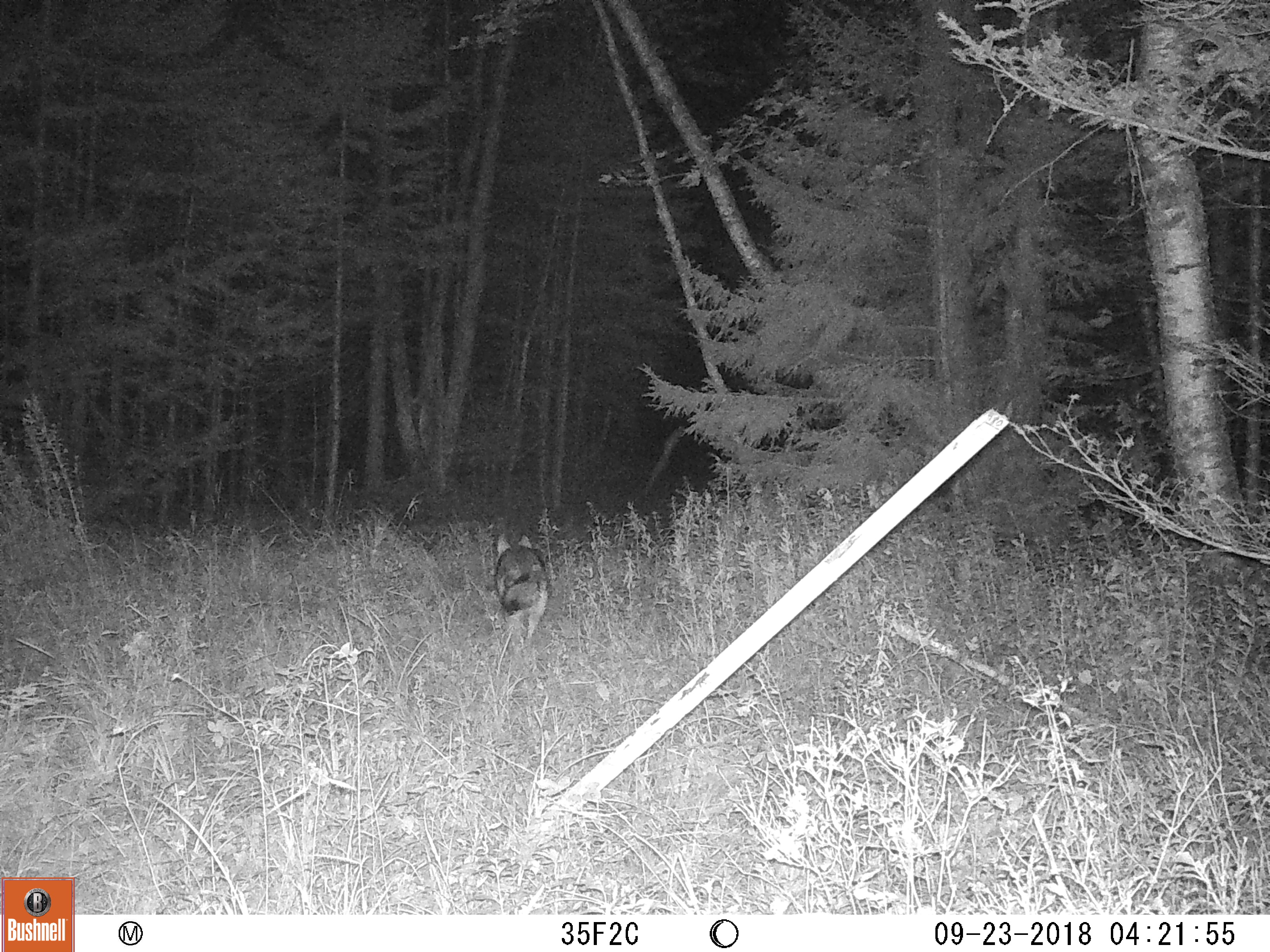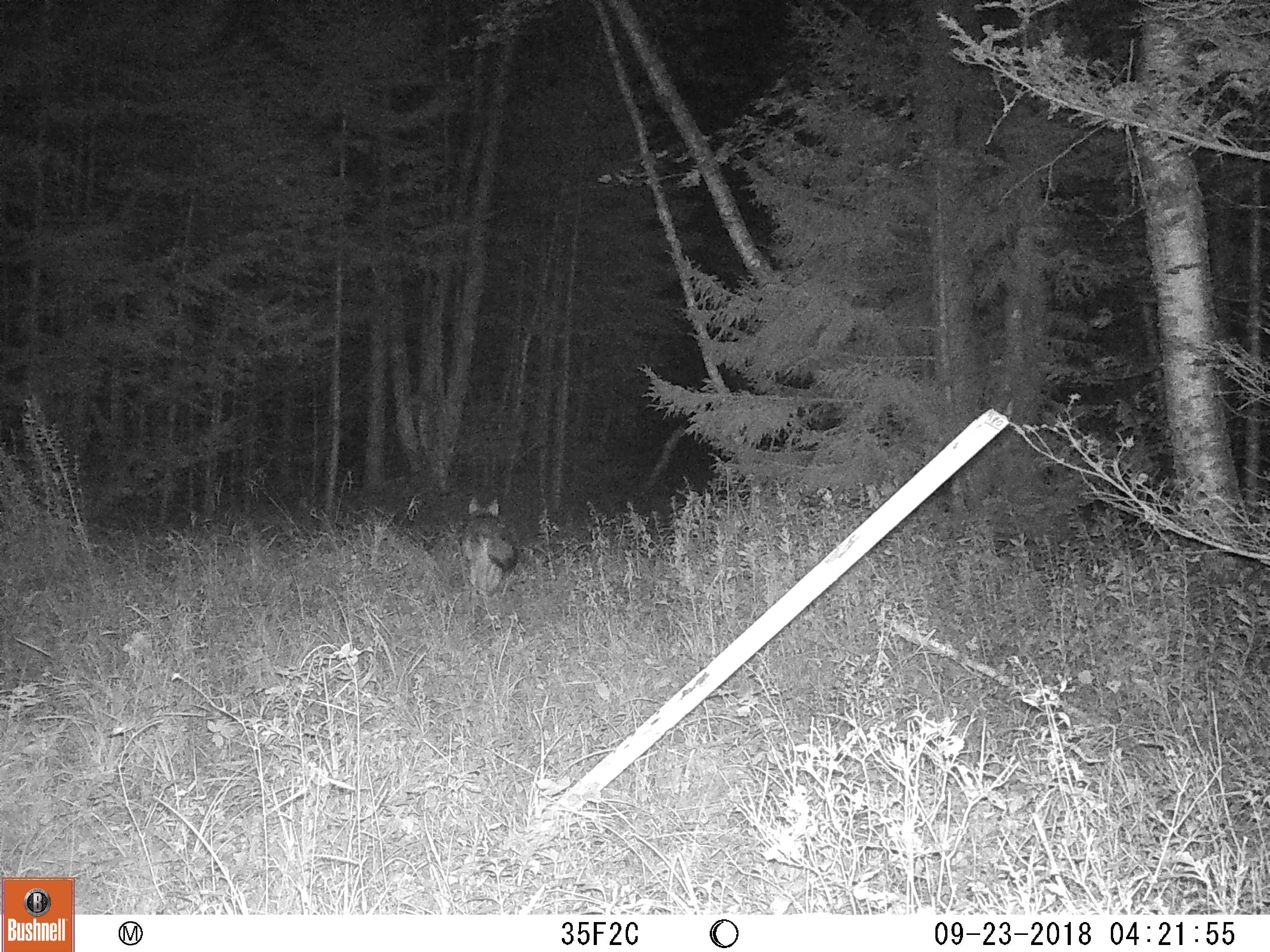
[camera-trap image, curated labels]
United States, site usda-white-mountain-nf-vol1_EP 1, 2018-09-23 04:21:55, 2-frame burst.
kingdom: Animalia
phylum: Chordata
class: Mammalia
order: Carnivora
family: Canidae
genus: Canis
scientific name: Canis latrans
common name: coyote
Coyote (Canis latrans).